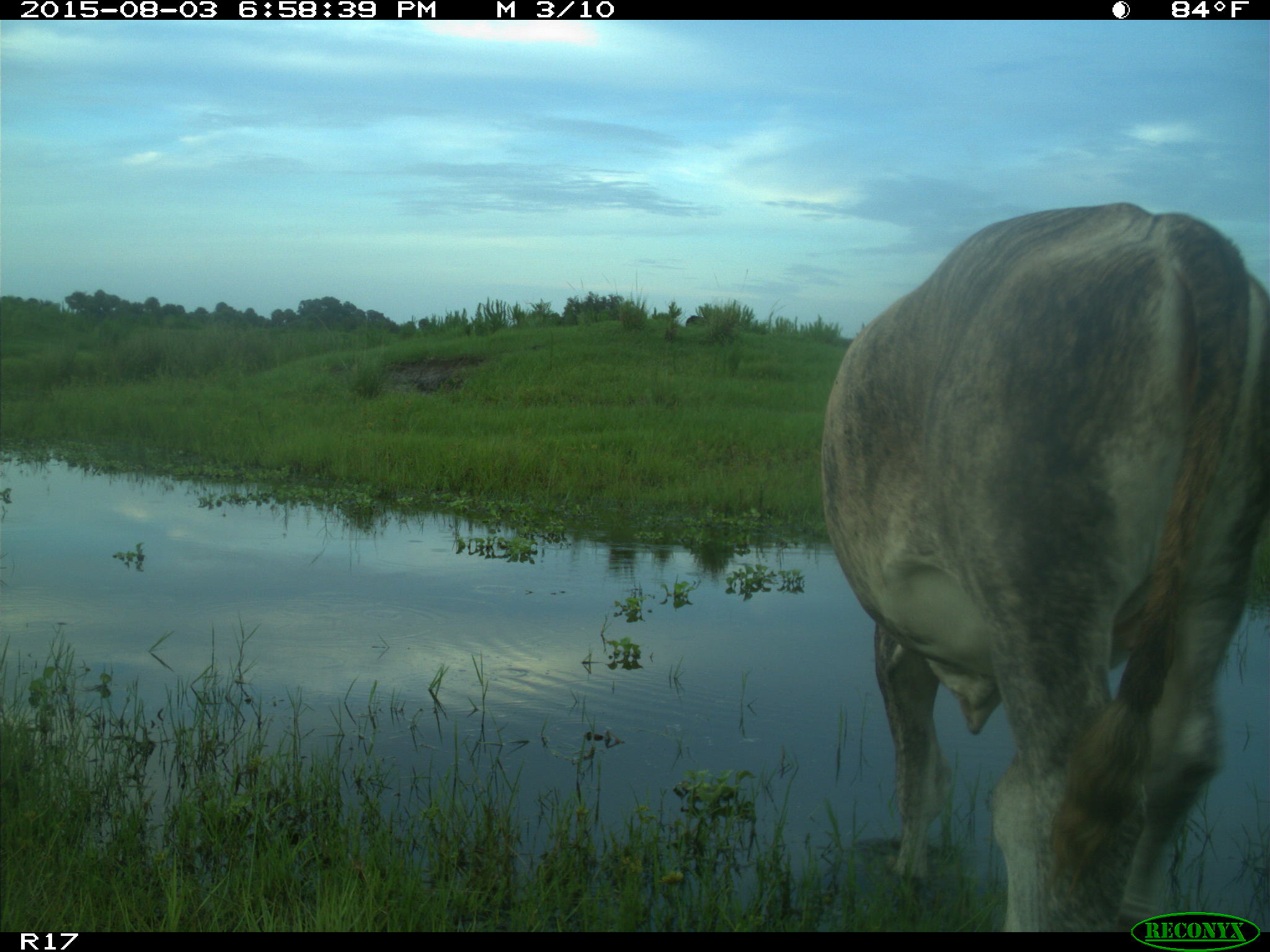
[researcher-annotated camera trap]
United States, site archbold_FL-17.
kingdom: Animalia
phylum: Chordata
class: Mammalia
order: Artiodactyla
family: Bovidae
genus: Bos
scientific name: Bos taurus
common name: domestic cow